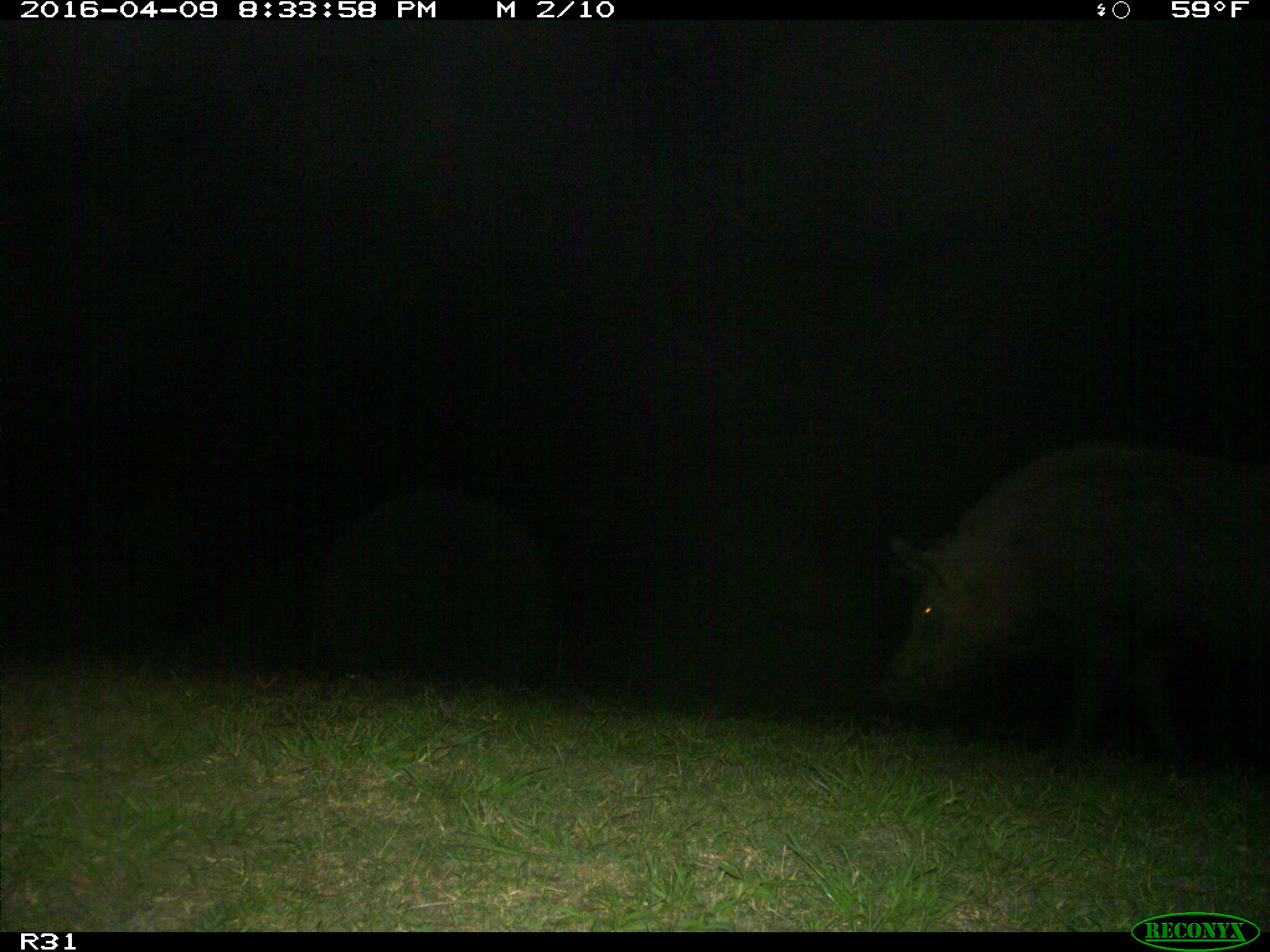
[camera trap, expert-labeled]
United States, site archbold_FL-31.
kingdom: Animalia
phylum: Chordata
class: Mammalia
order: Artiodactyla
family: Suidae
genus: Sus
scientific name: Sus scrofa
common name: wild boar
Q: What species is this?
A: Sus scrofa (wild boar).